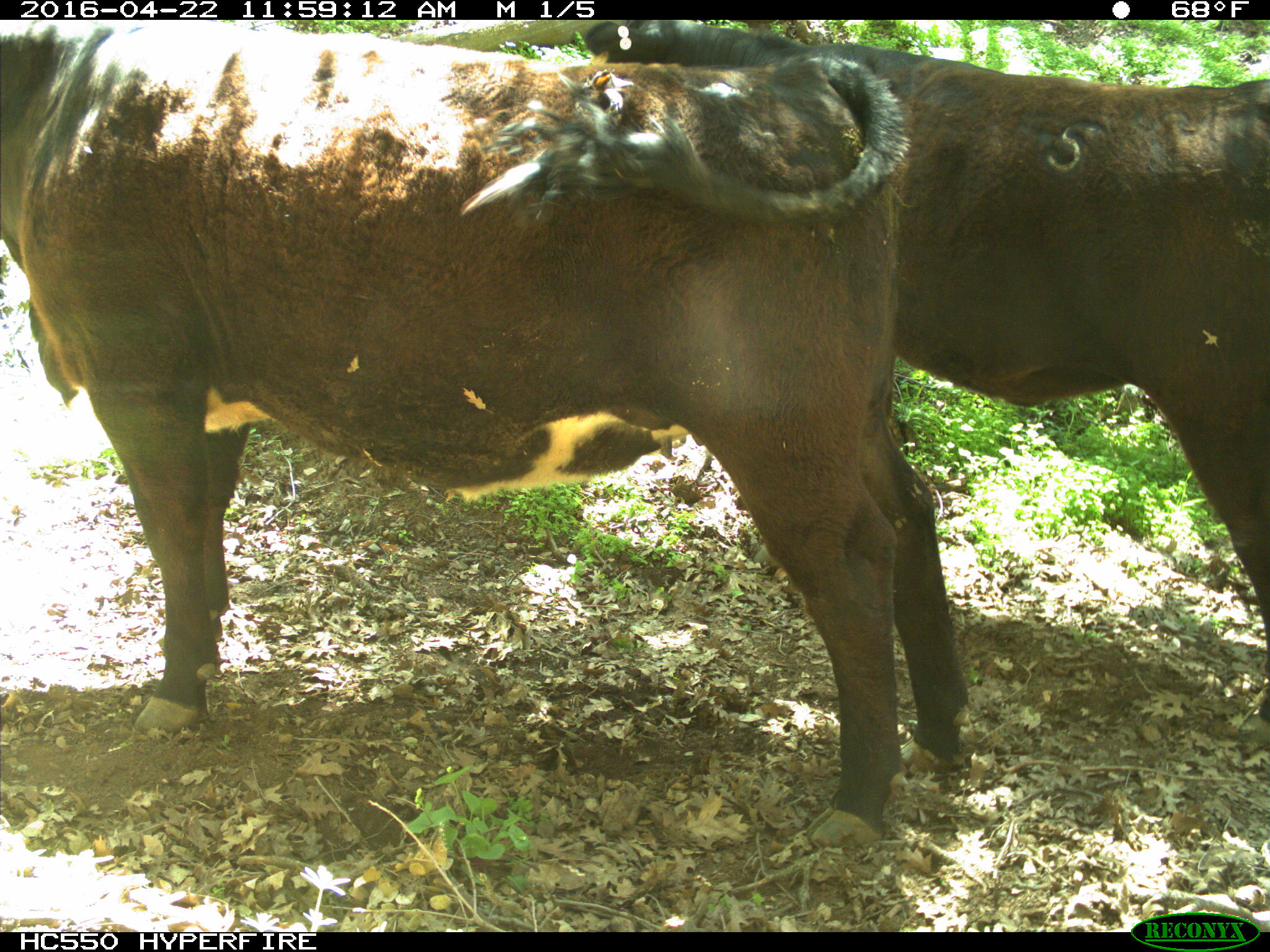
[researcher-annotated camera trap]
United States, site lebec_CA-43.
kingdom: Animalia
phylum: Chordata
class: Mammalia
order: Artiodactyla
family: Bovidae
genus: Bos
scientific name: Bos taurus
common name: domestic cow